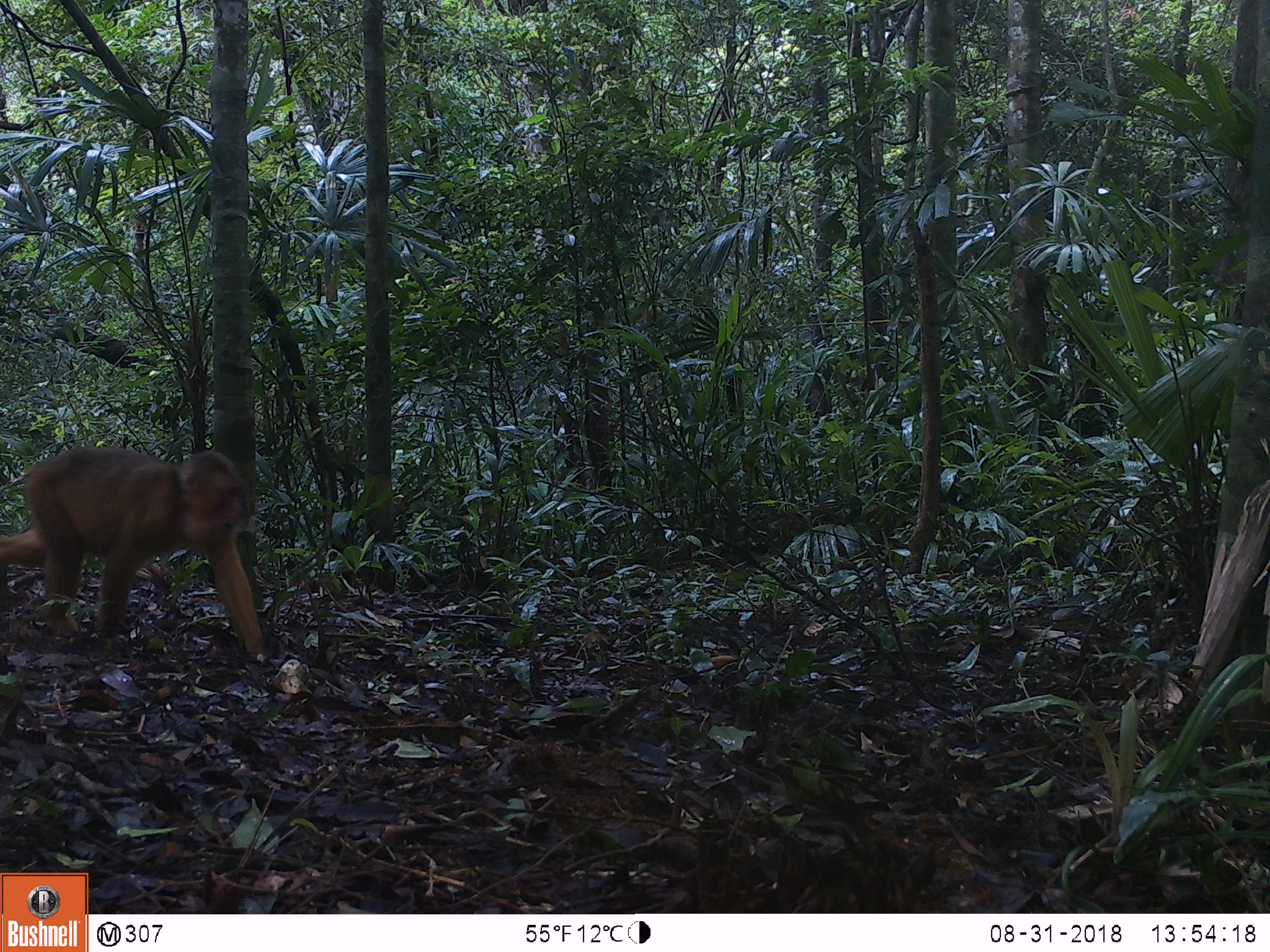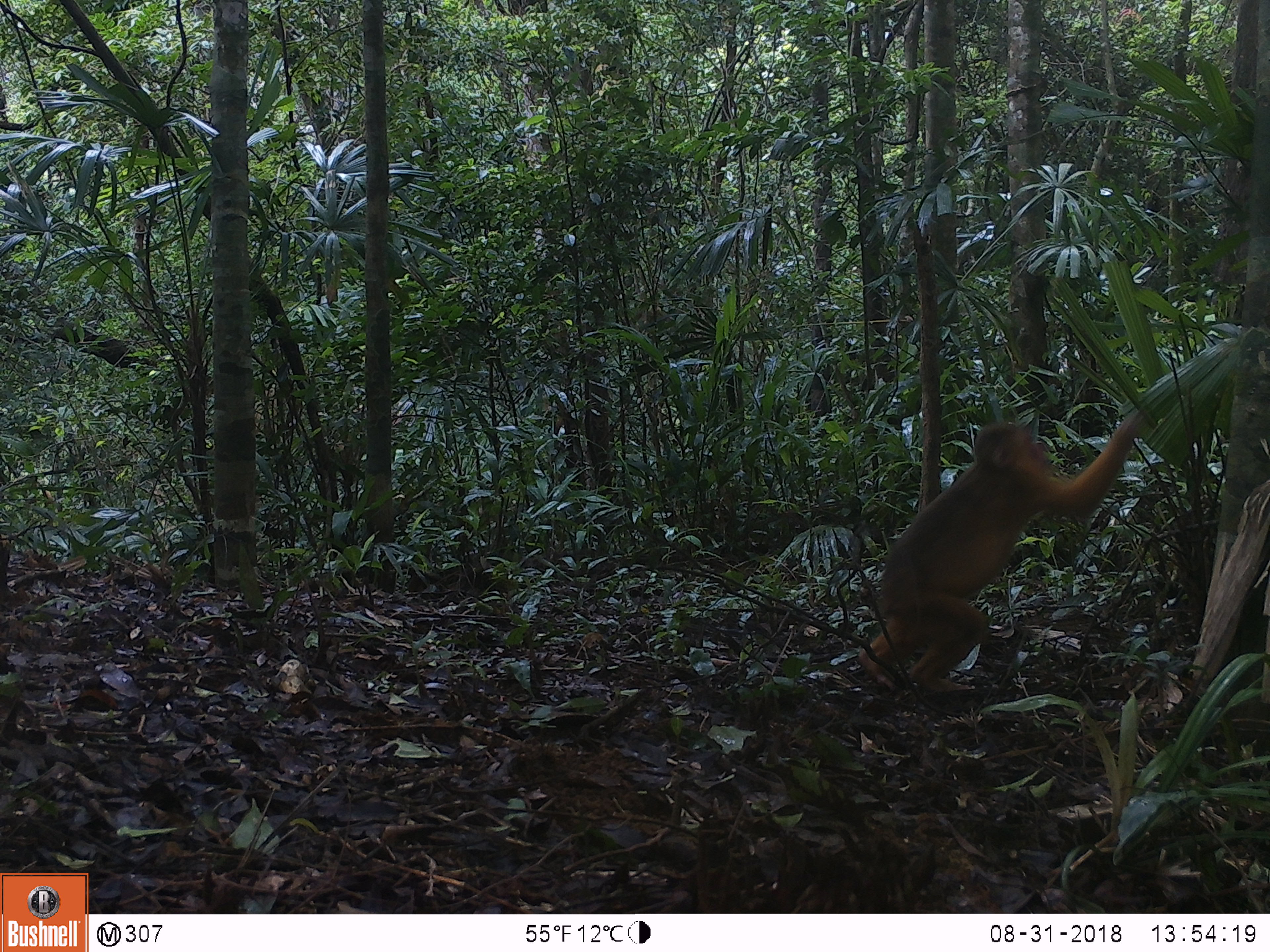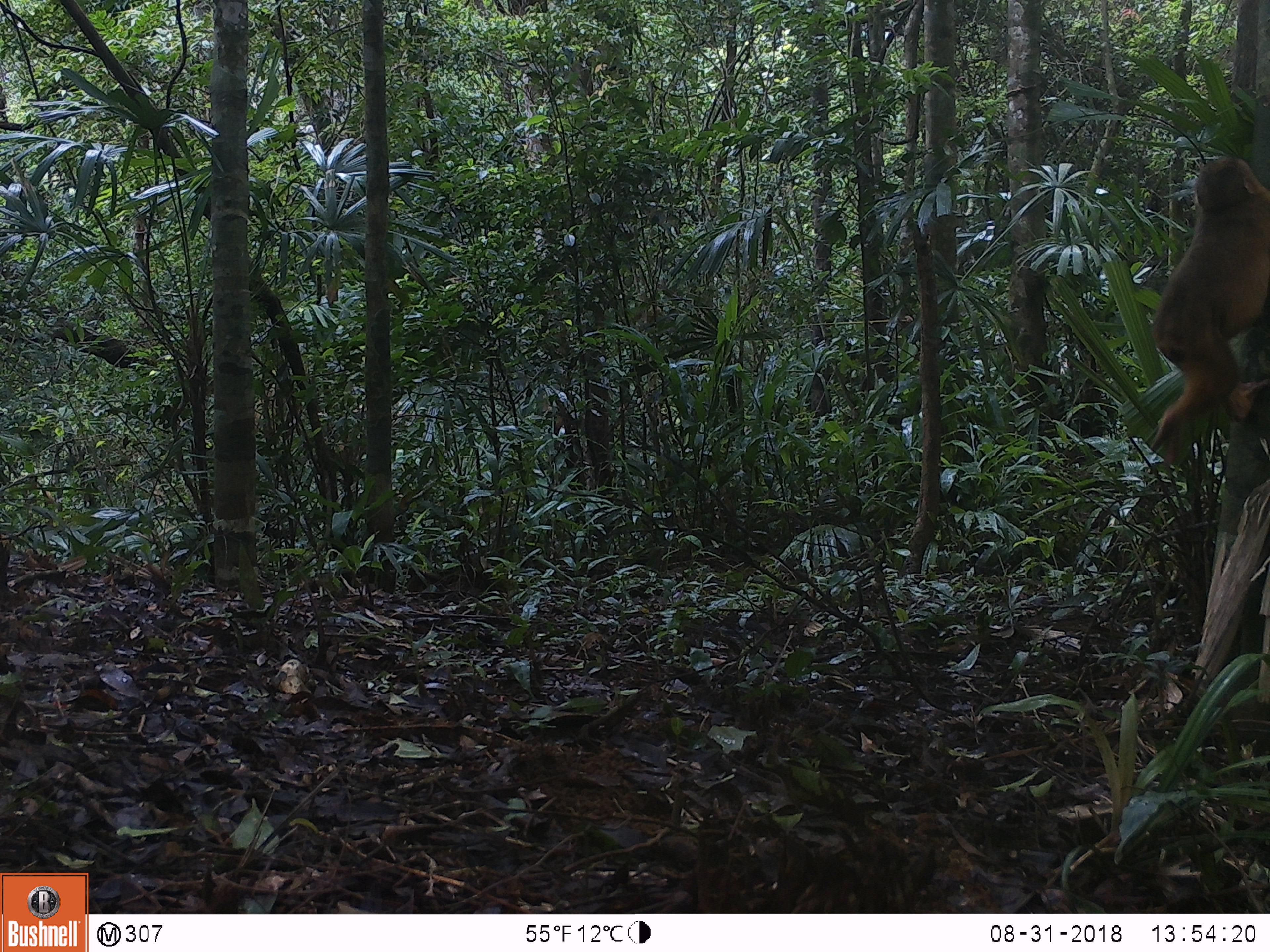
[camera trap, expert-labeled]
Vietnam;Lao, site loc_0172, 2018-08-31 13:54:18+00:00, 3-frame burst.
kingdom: Animalia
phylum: Chordata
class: Mammalia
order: Primates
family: Cercopithecidae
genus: Macaca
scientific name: Macaca arctoides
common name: stump-tailed macaque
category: stump tailed macaque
Stump tailed macaque (stump-tailed macaque) (Macaca arctoides). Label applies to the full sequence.